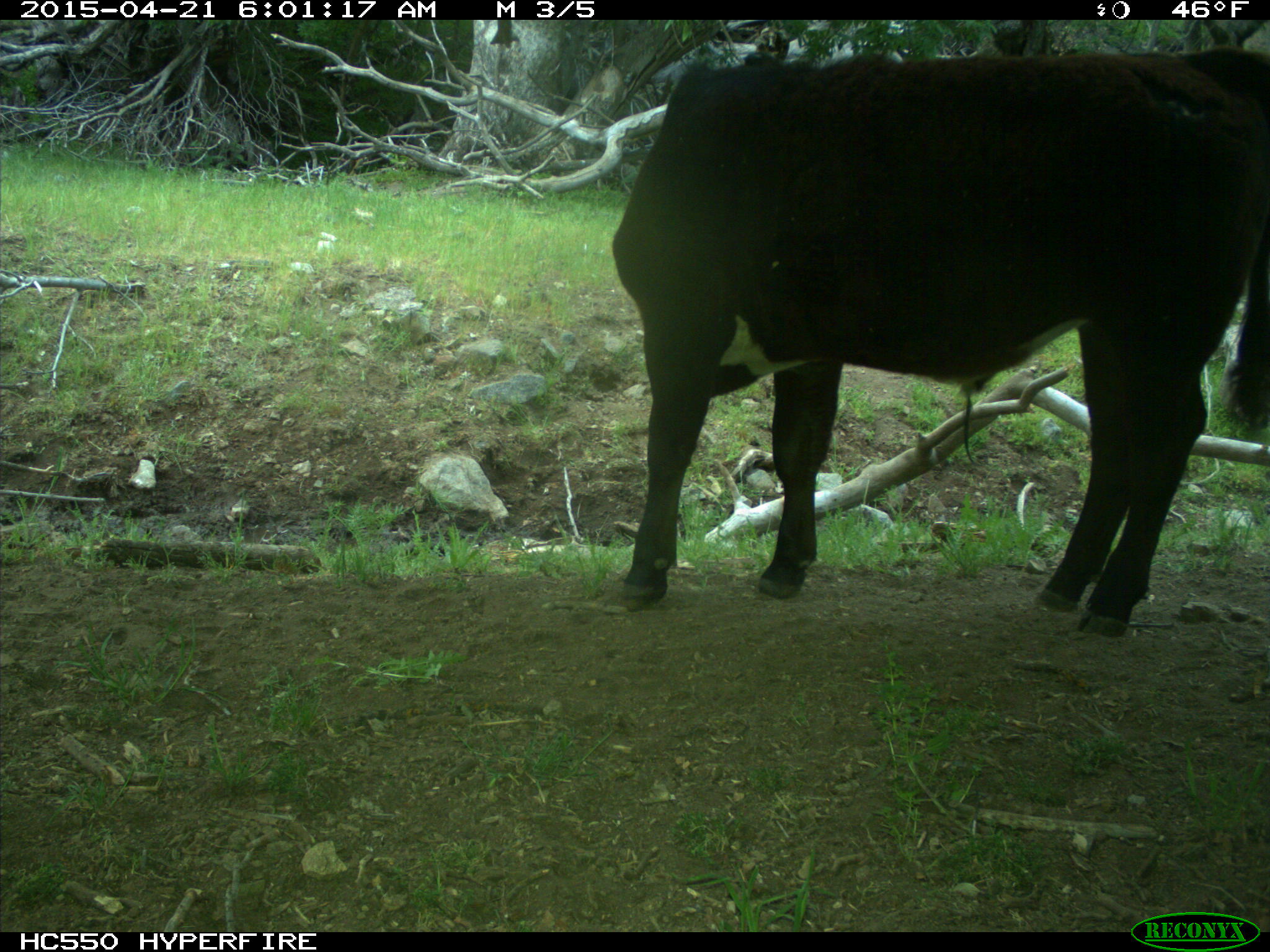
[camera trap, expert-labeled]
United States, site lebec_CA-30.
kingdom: Animalia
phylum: Chordata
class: Mammalia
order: Artiodactyla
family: Bovidae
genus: Bos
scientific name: Bos taurus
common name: domestic cow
Bos taurus (domestic cow).